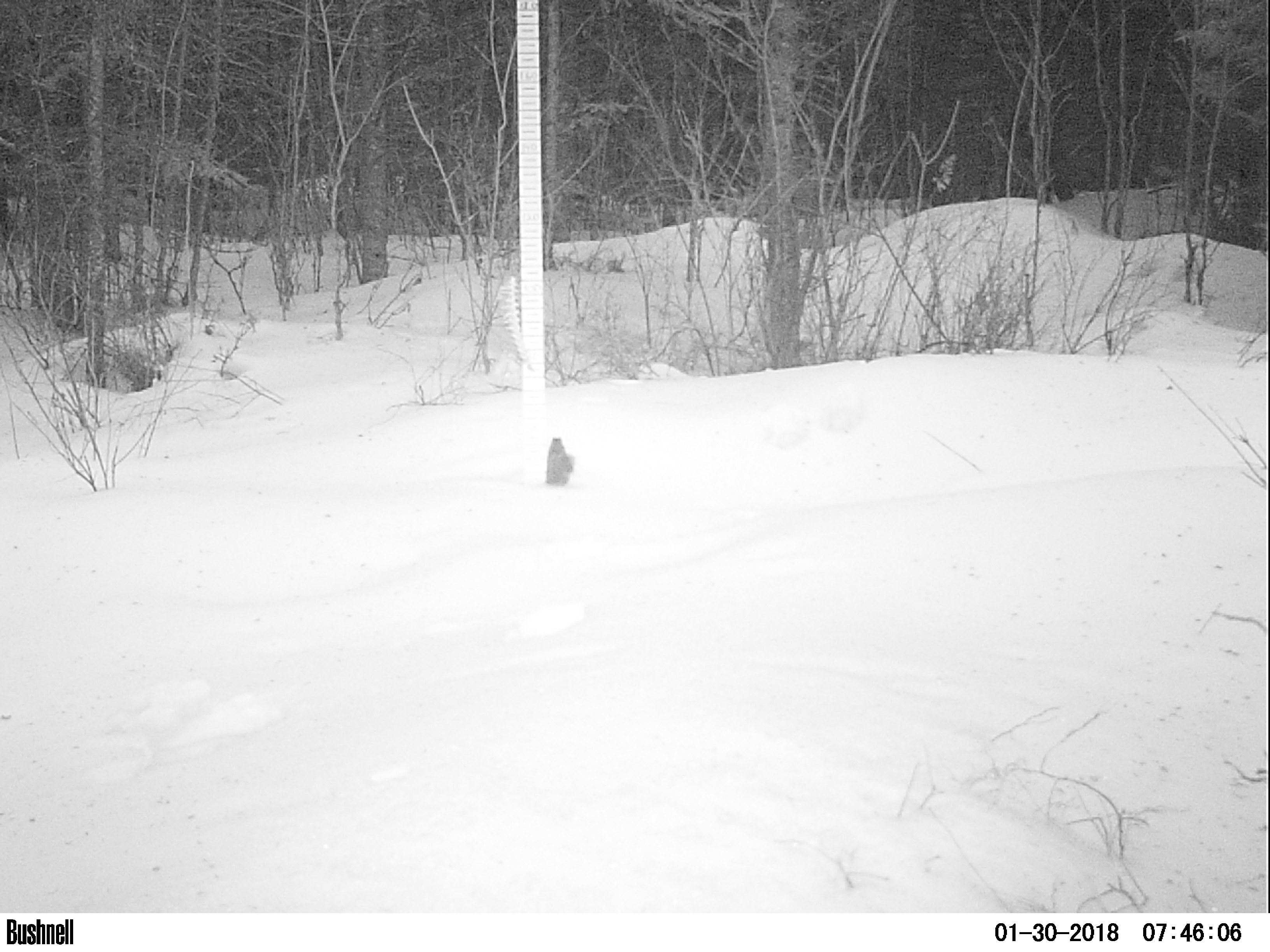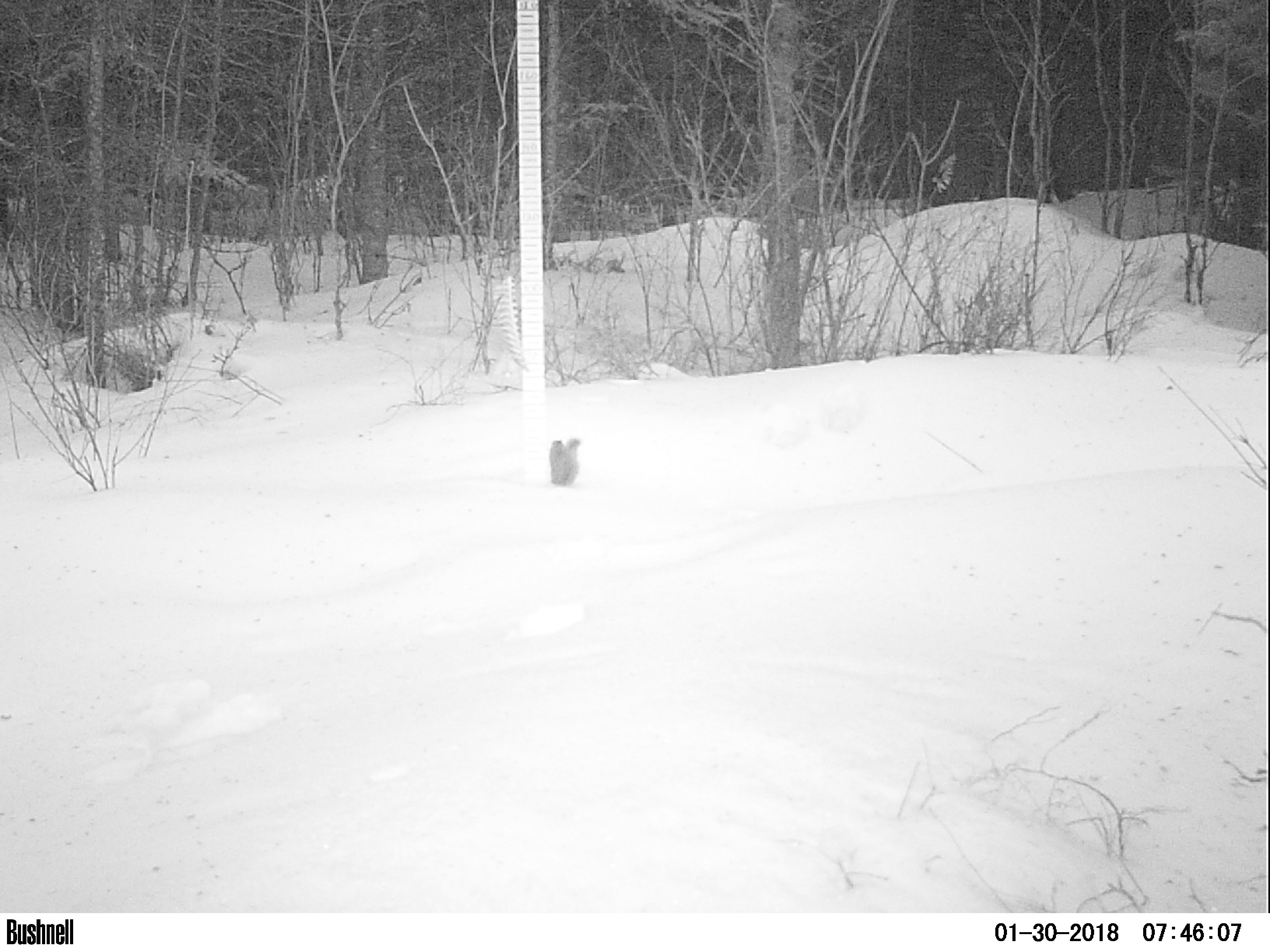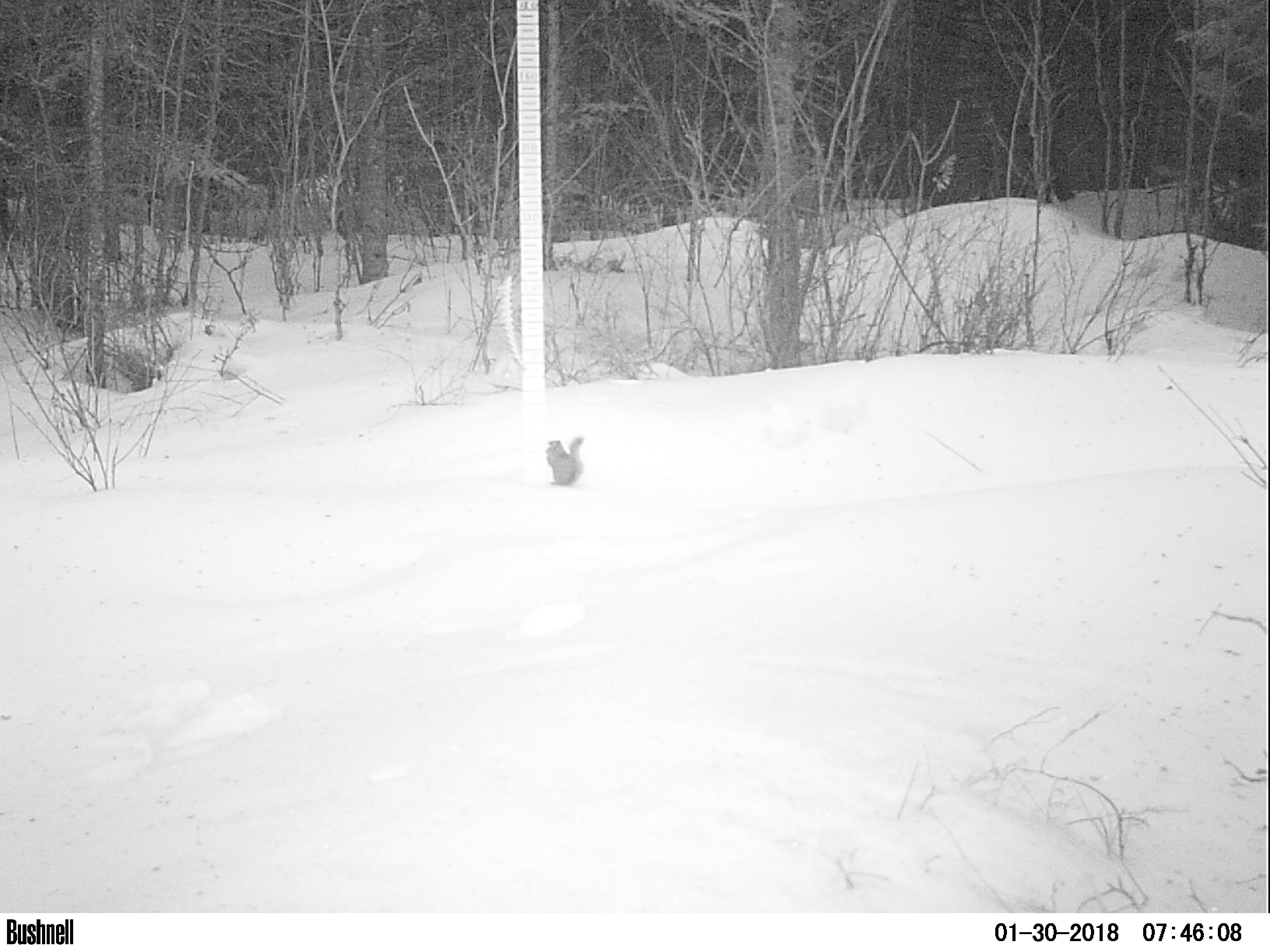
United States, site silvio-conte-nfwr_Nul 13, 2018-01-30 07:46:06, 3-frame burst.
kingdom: Animalia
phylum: Chordata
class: Mammalia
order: Rodentia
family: Sciuridae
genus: Tamiasciurus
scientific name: Tamiasciurus hudsonicus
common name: red squirrel